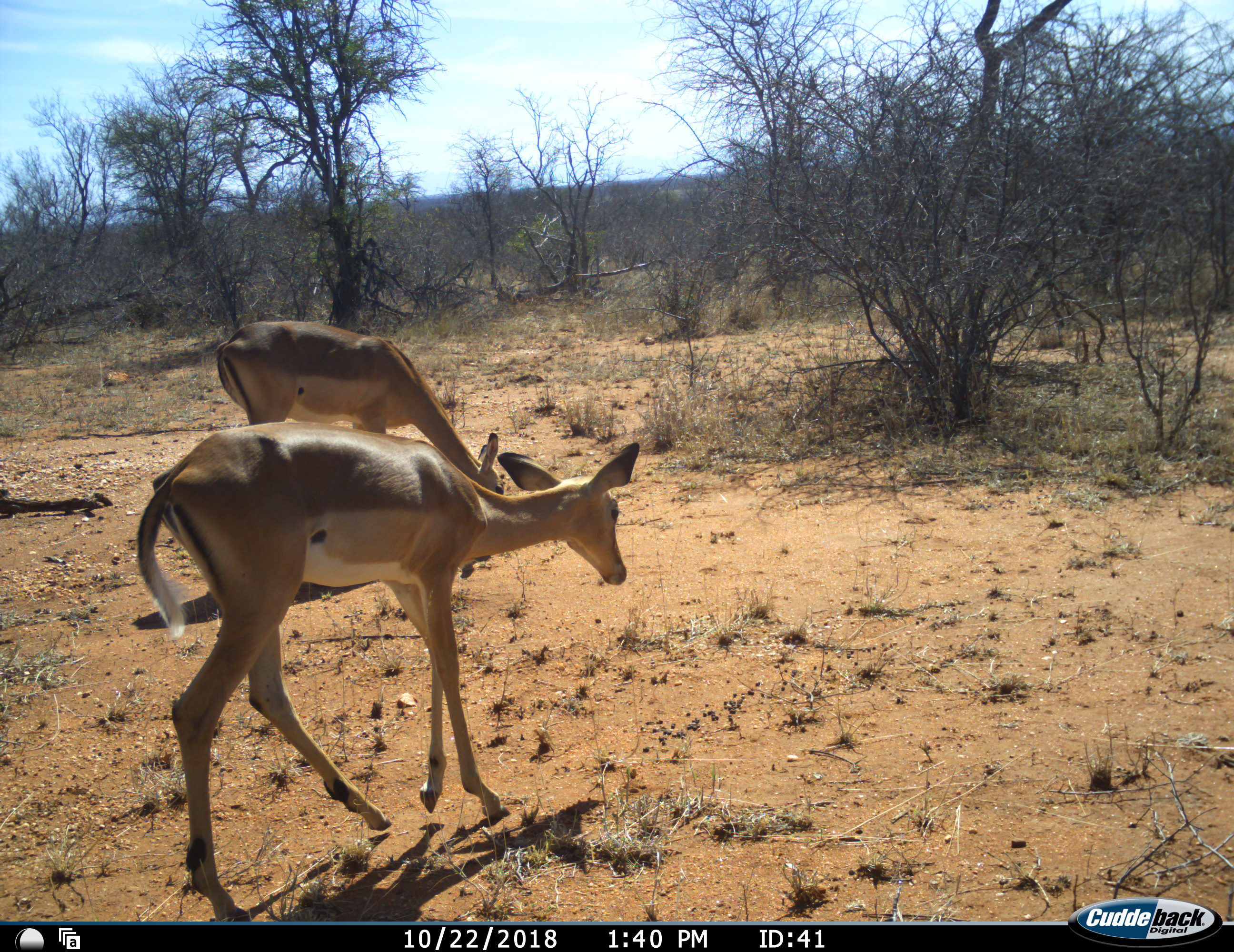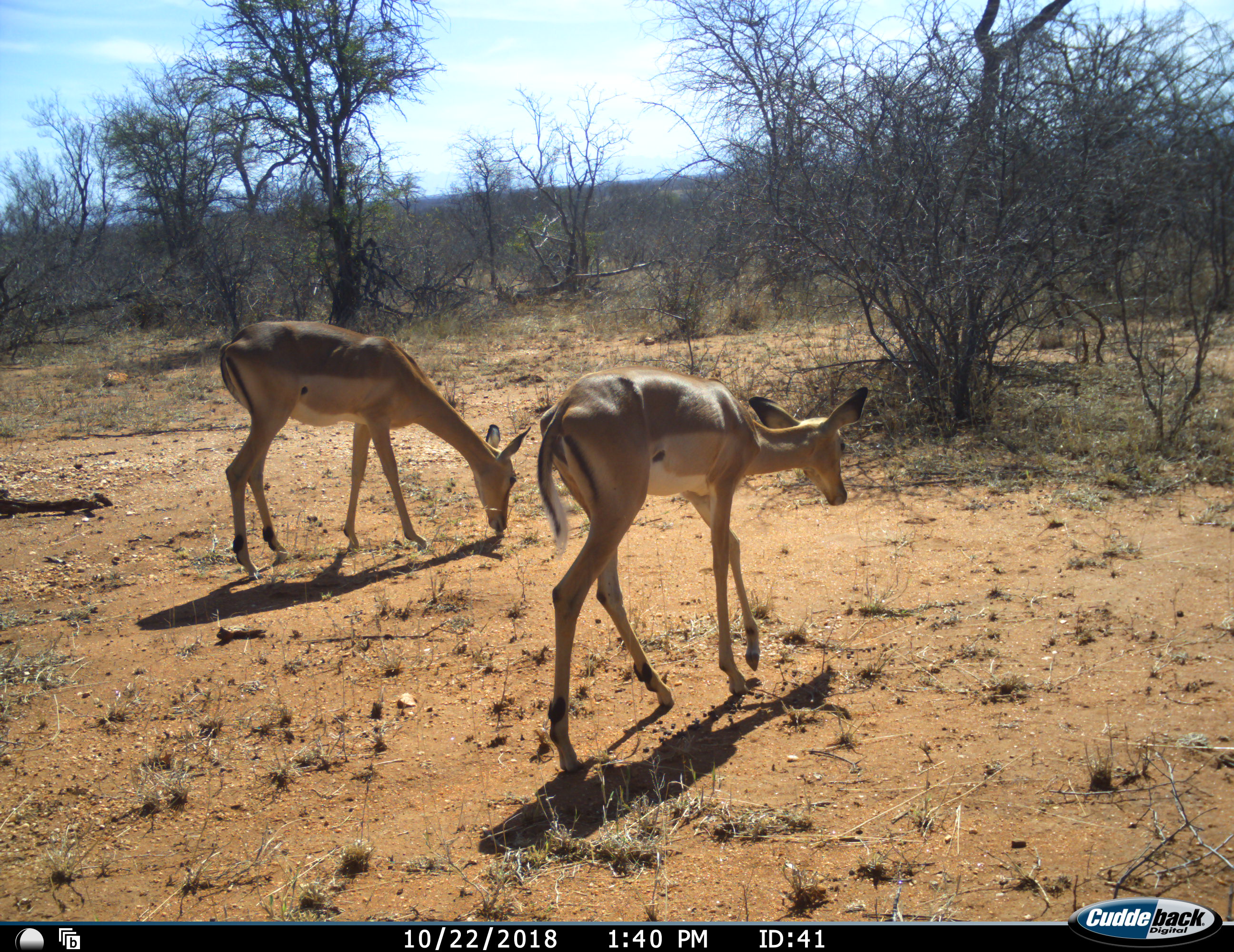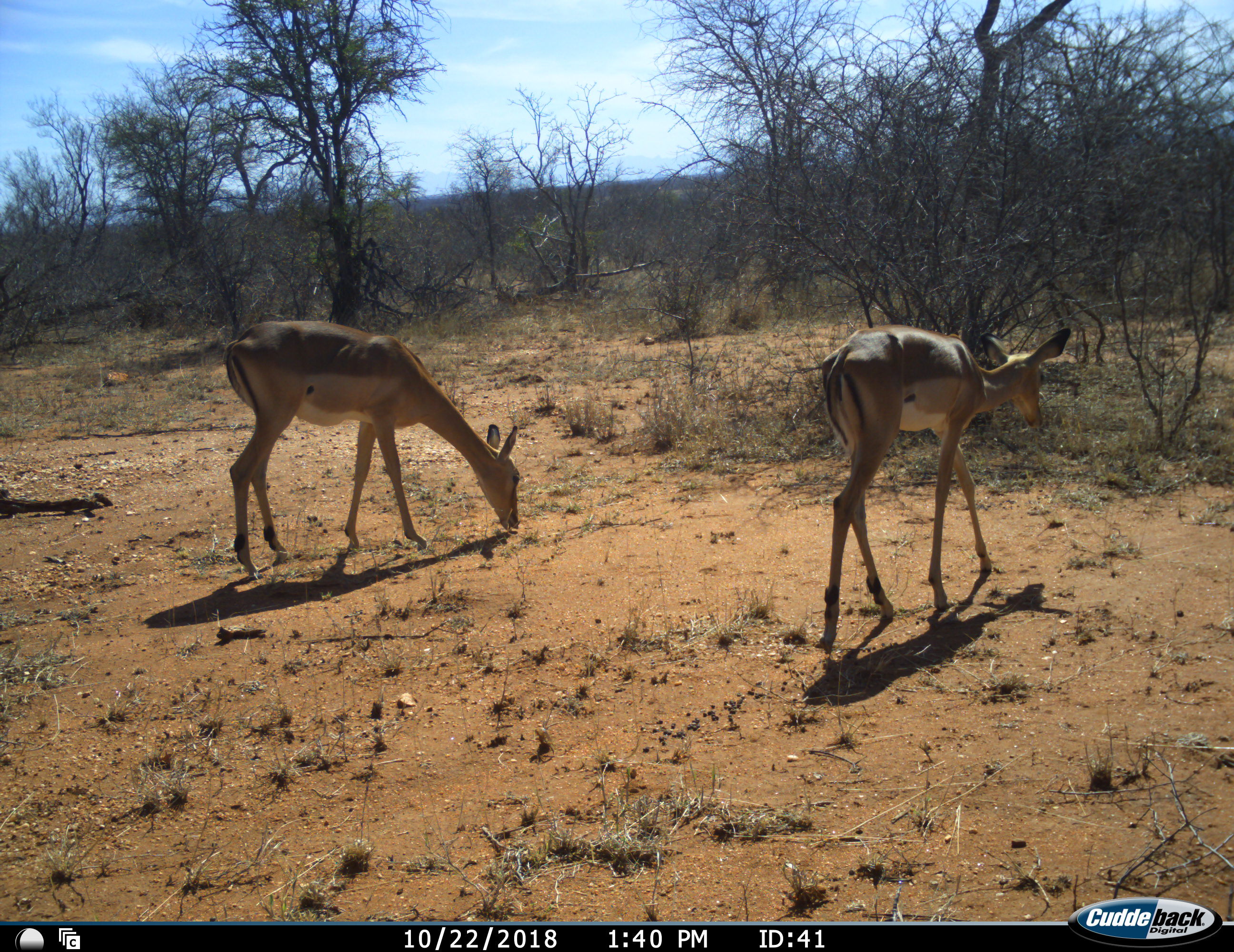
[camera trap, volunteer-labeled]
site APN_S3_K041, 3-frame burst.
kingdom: Animalia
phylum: Chordata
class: Mammalia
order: Artiodactyla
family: Bovidae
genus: Aepyceros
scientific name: Aepyceros melampus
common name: impala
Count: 2.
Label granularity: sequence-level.